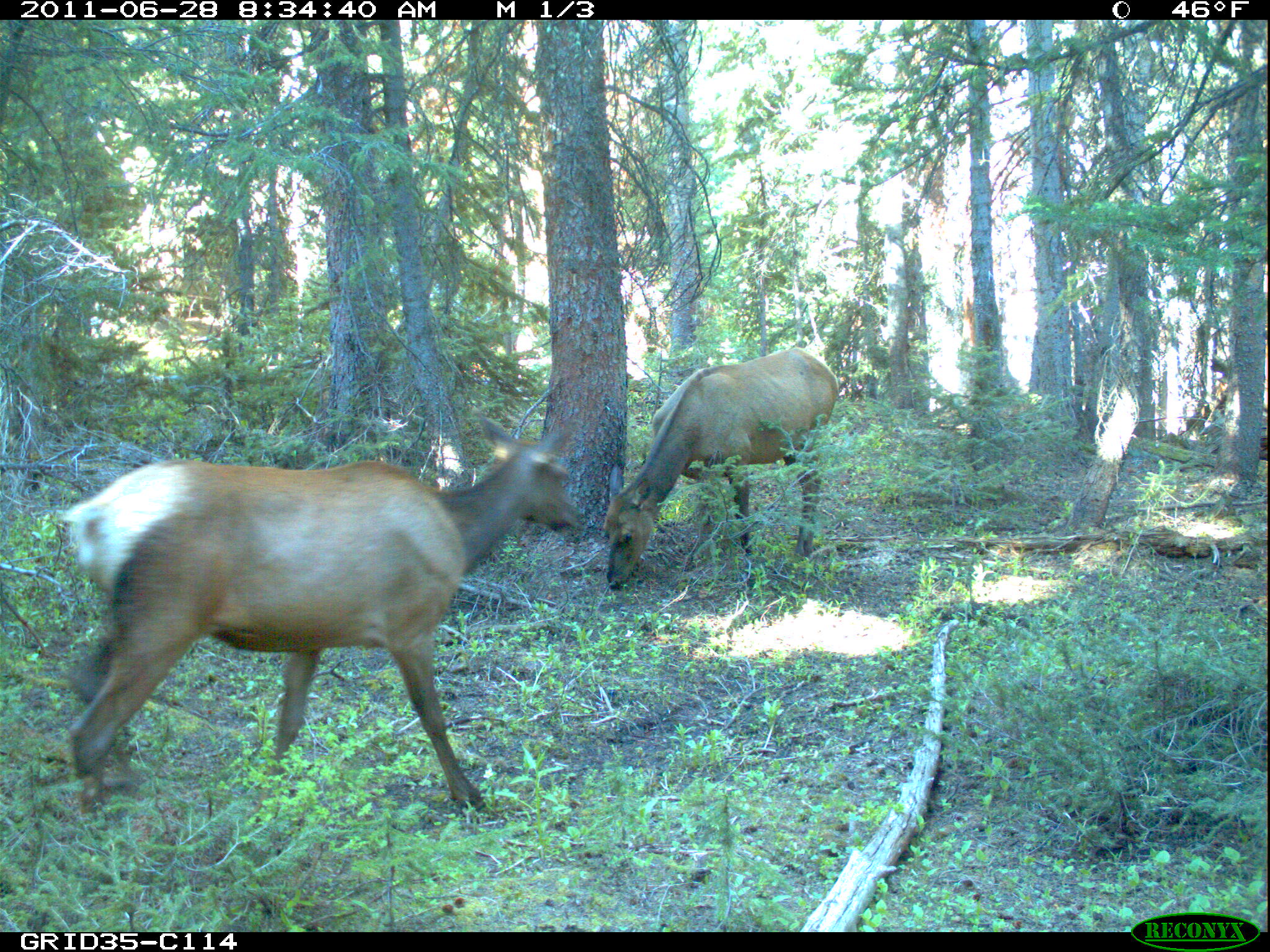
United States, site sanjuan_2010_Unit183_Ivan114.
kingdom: Animalia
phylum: Chordata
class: Mammalia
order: Artiodactyla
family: Cervidae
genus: Cervus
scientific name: Cervus elaphus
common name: red deer